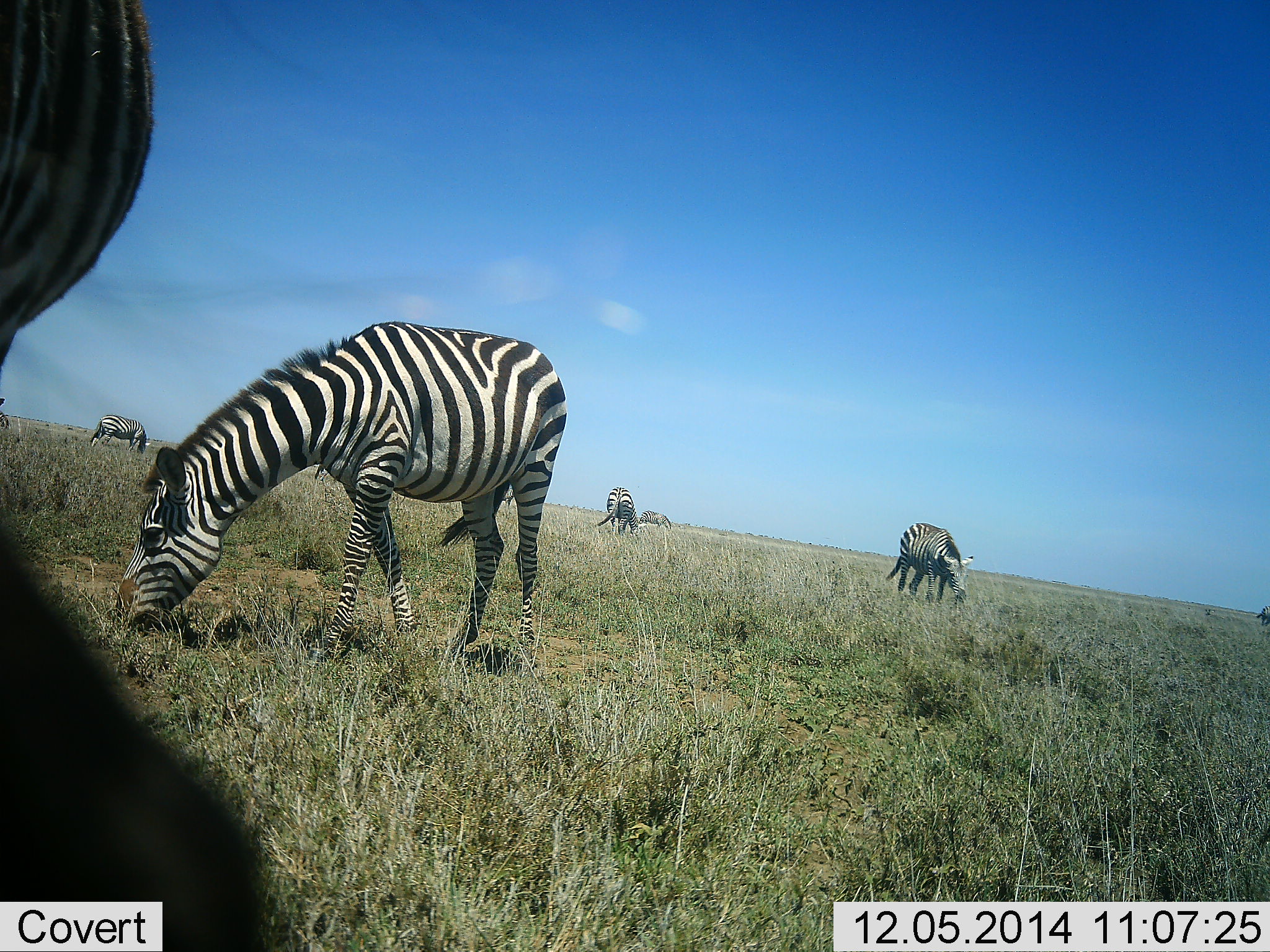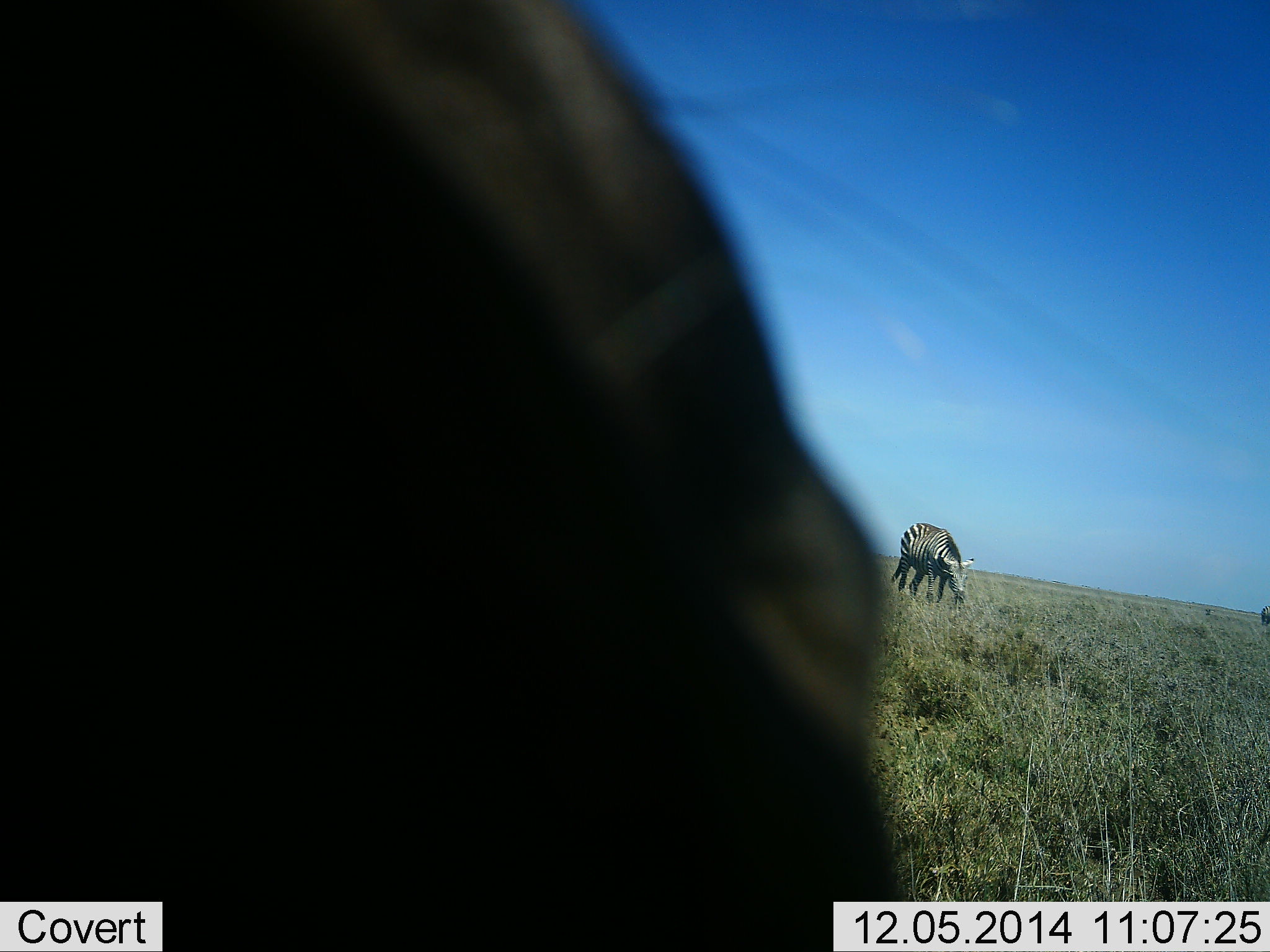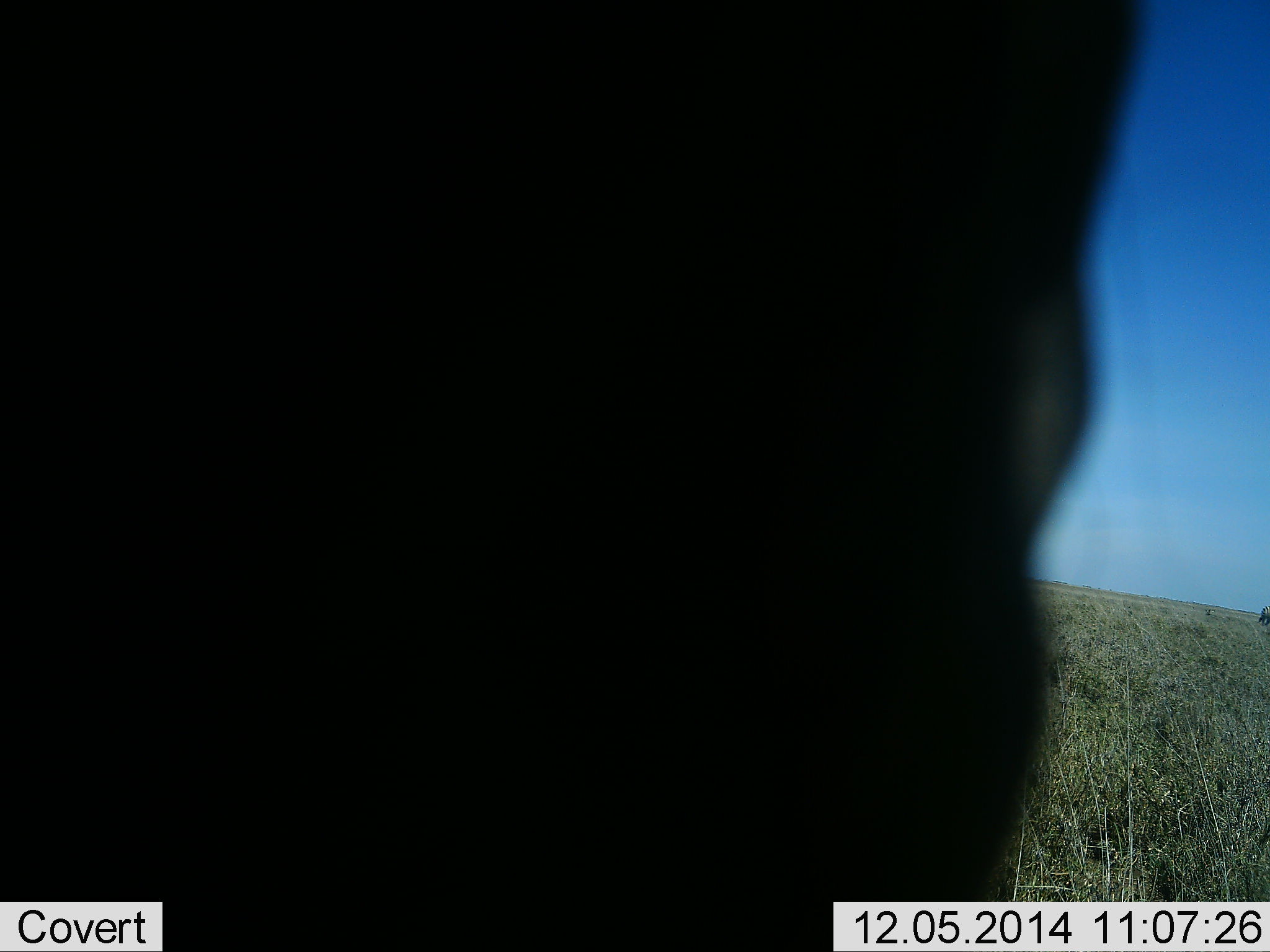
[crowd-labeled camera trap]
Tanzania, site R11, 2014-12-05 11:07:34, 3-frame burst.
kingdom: Animalia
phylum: Chordata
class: Mammalia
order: Perissodactyla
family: Equidae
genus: Equus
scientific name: Equus quagga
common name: plains zebra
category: zebra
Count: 6.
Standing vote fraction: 36%.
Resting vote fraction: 0%.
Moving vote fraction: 18%.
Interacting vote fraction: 9%.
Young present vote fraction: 0%.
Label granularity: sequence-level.